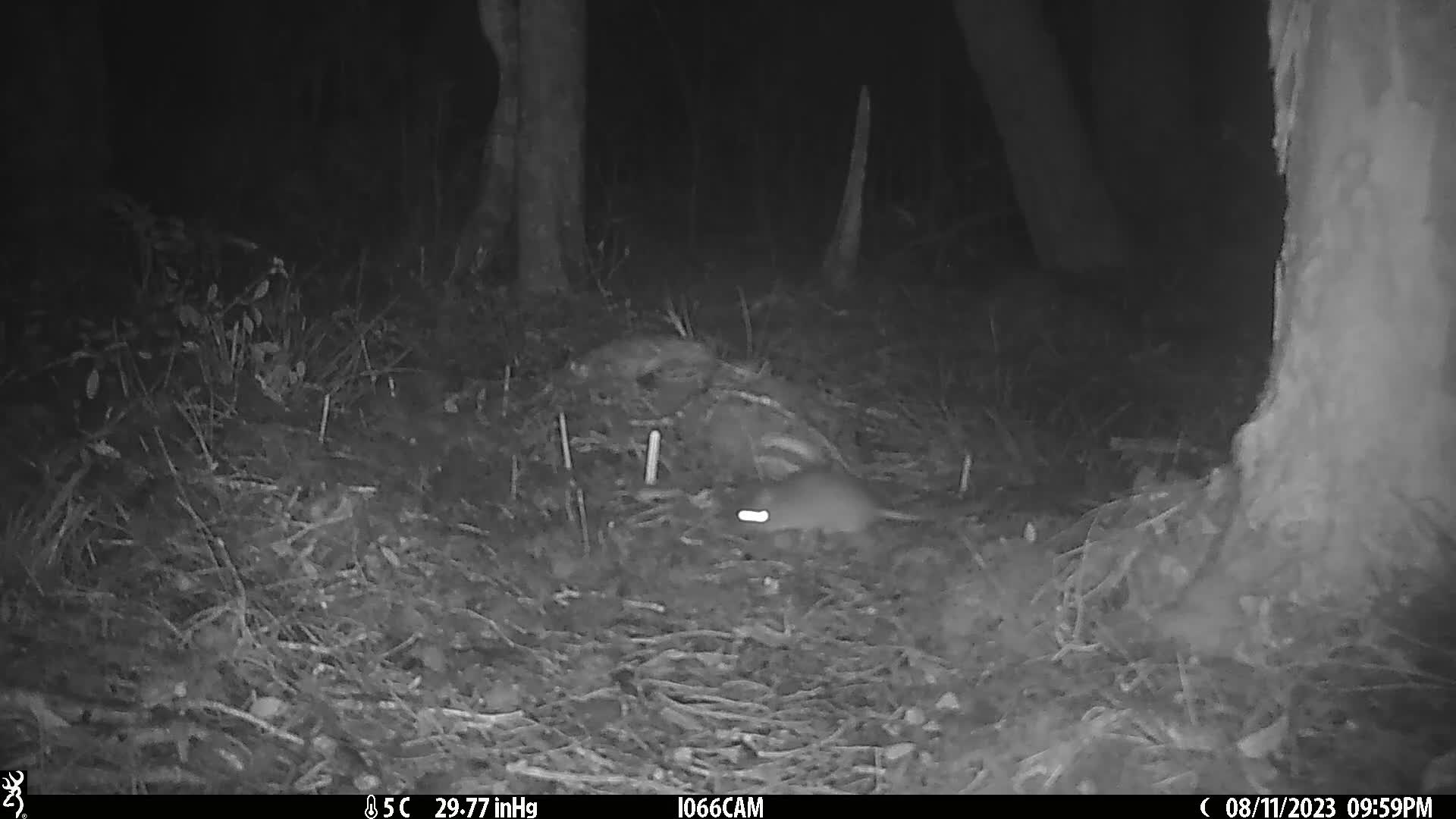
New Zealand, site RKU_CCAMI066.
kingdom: Animalia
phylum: Chordata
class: Mammalia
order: Rodentia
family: Muridae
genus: Rattus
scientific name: Rattus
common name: rat